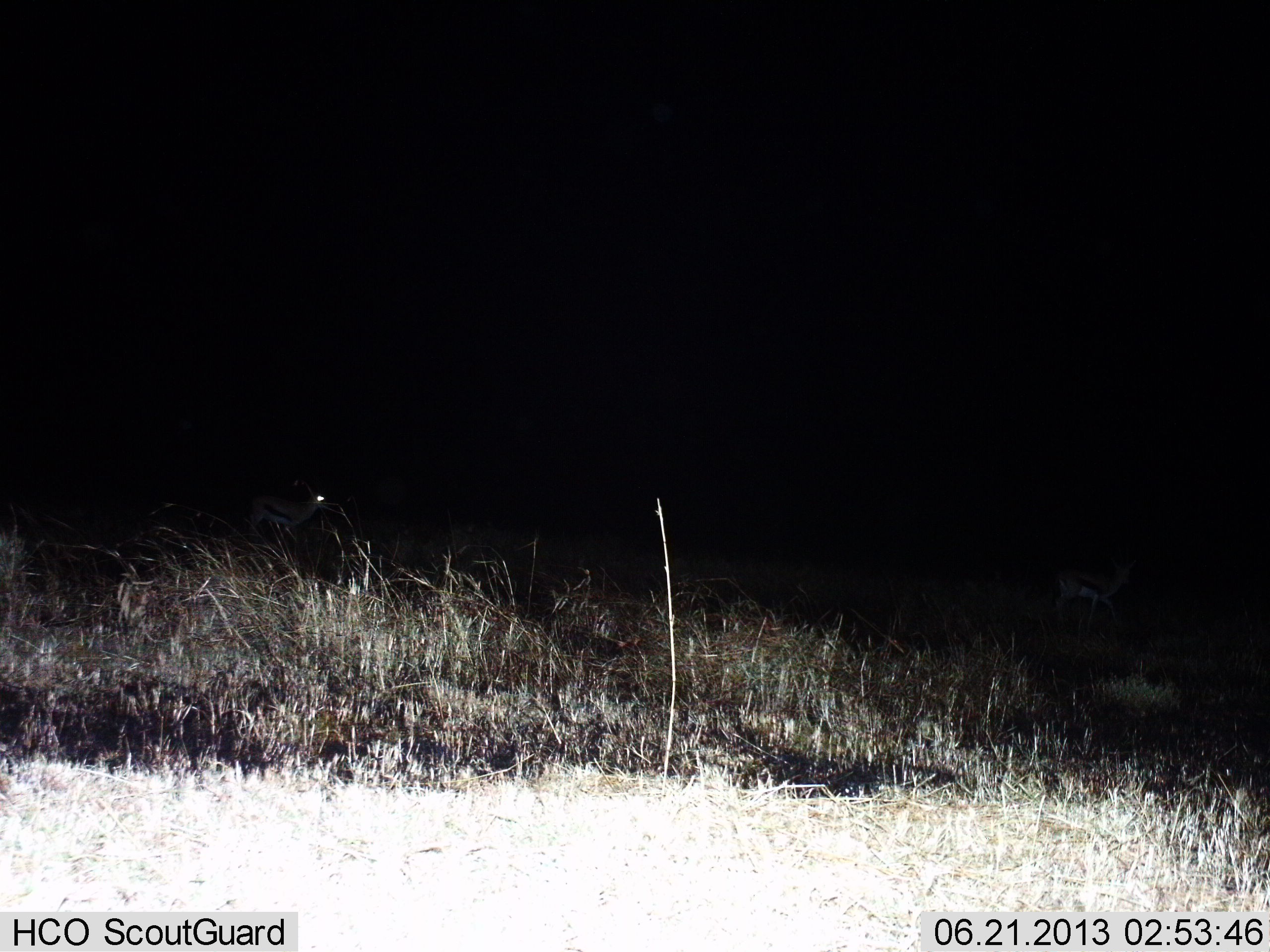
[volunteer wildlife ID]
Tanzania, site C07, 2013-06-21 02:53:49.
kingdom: Animalia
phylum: Chordata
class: Mammalia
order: Artiodactyla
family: Bovidae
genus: Eudorcas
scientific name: Eudorcas thomsonii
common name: thomson's gazelle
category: gazellethomsons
Gazellethomsons (thomson's gazelle) (Eudorcas thomsonii), count 2. Behavior (volunteer vote fractions): standing 43%, resting 0%, moving 62%, interacting 0%. Young present (vote fraction): 0%. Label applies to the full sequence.